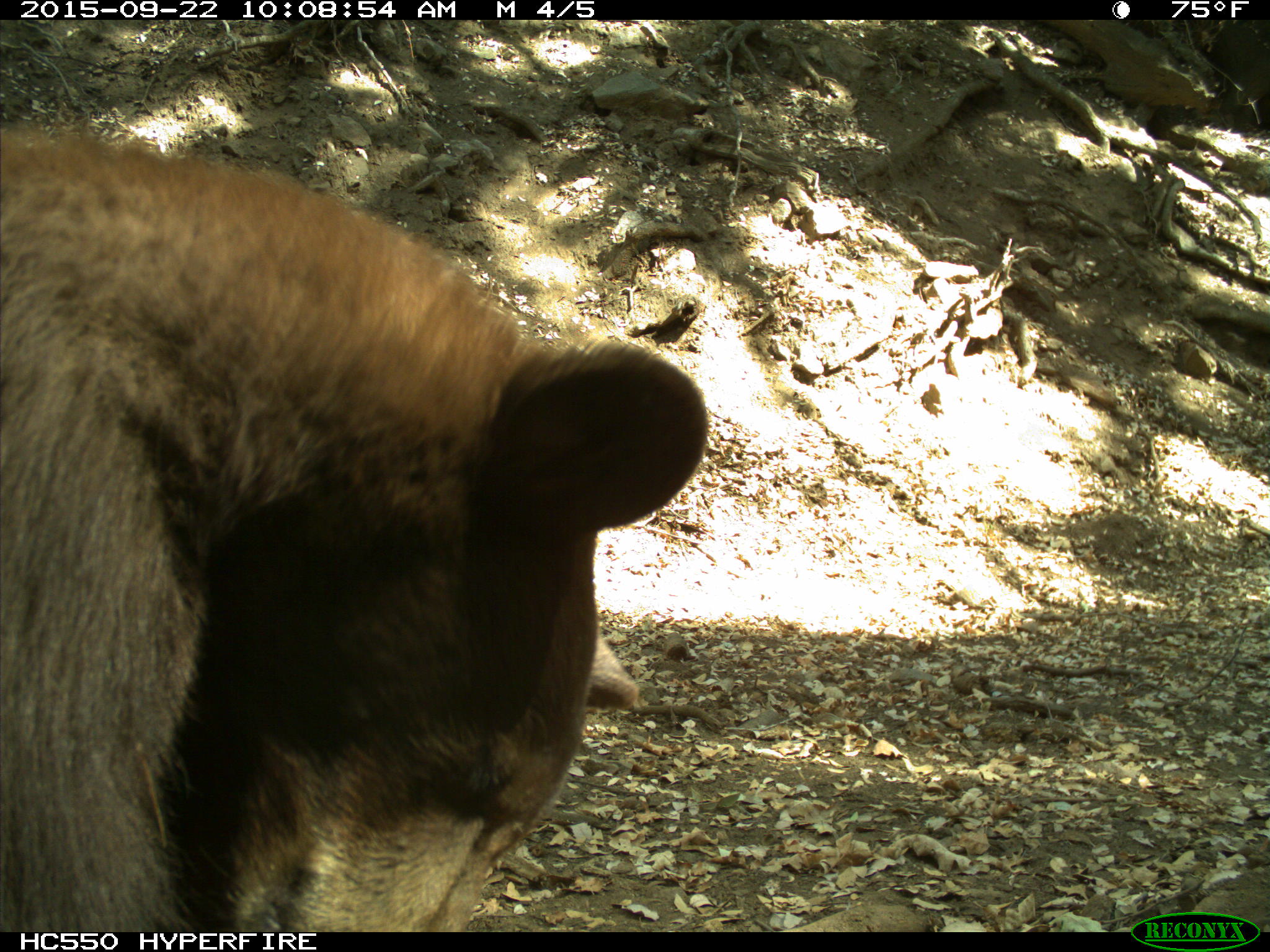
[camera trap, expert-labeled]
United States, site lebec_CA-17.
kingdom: Animalia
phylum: Chordata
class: Mammalia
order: Carnivora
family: Ursidae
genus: Ursus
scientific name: Ursus americanus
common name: american black bear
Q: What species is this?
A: Ursus americanus (american black bear).